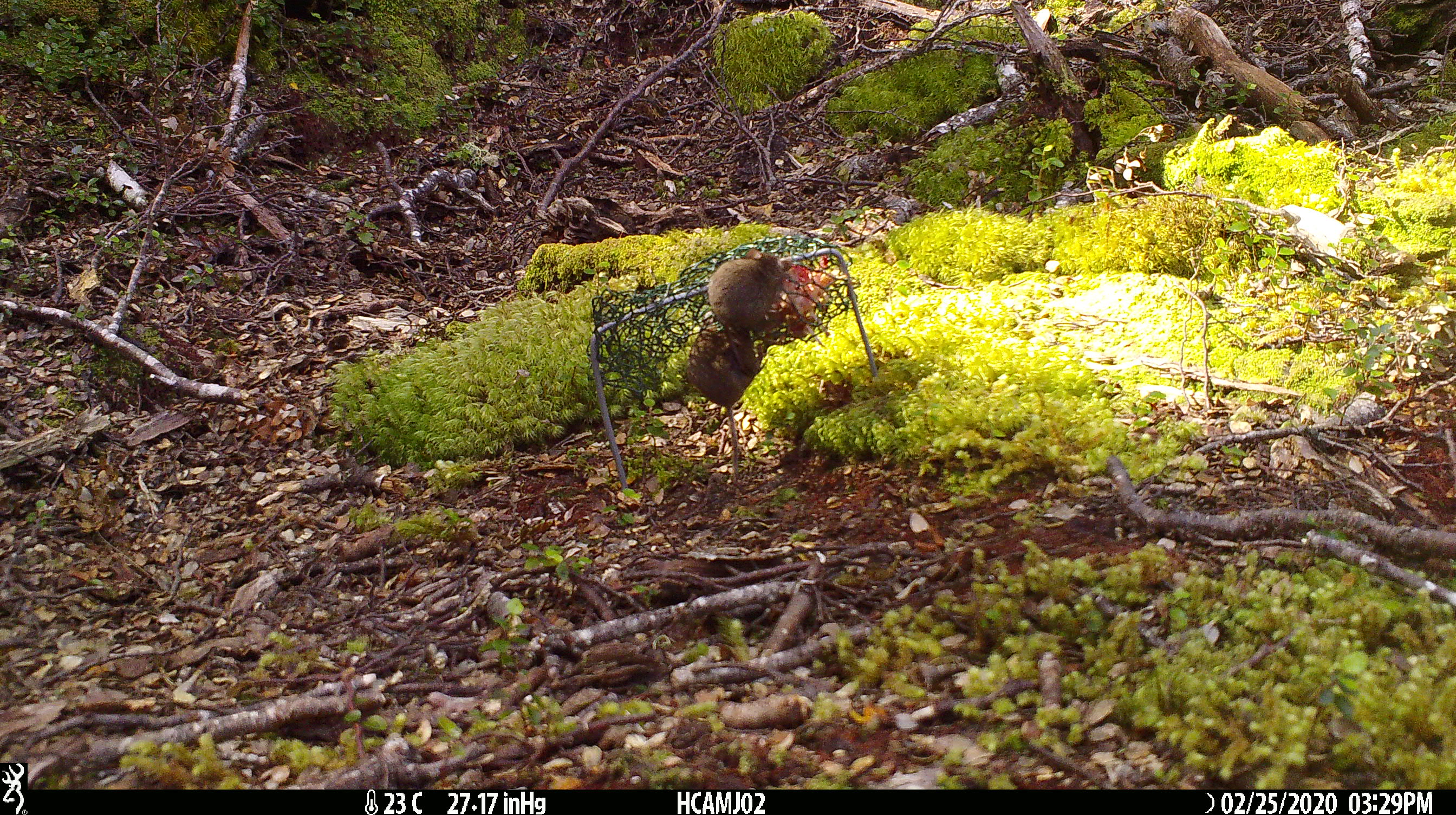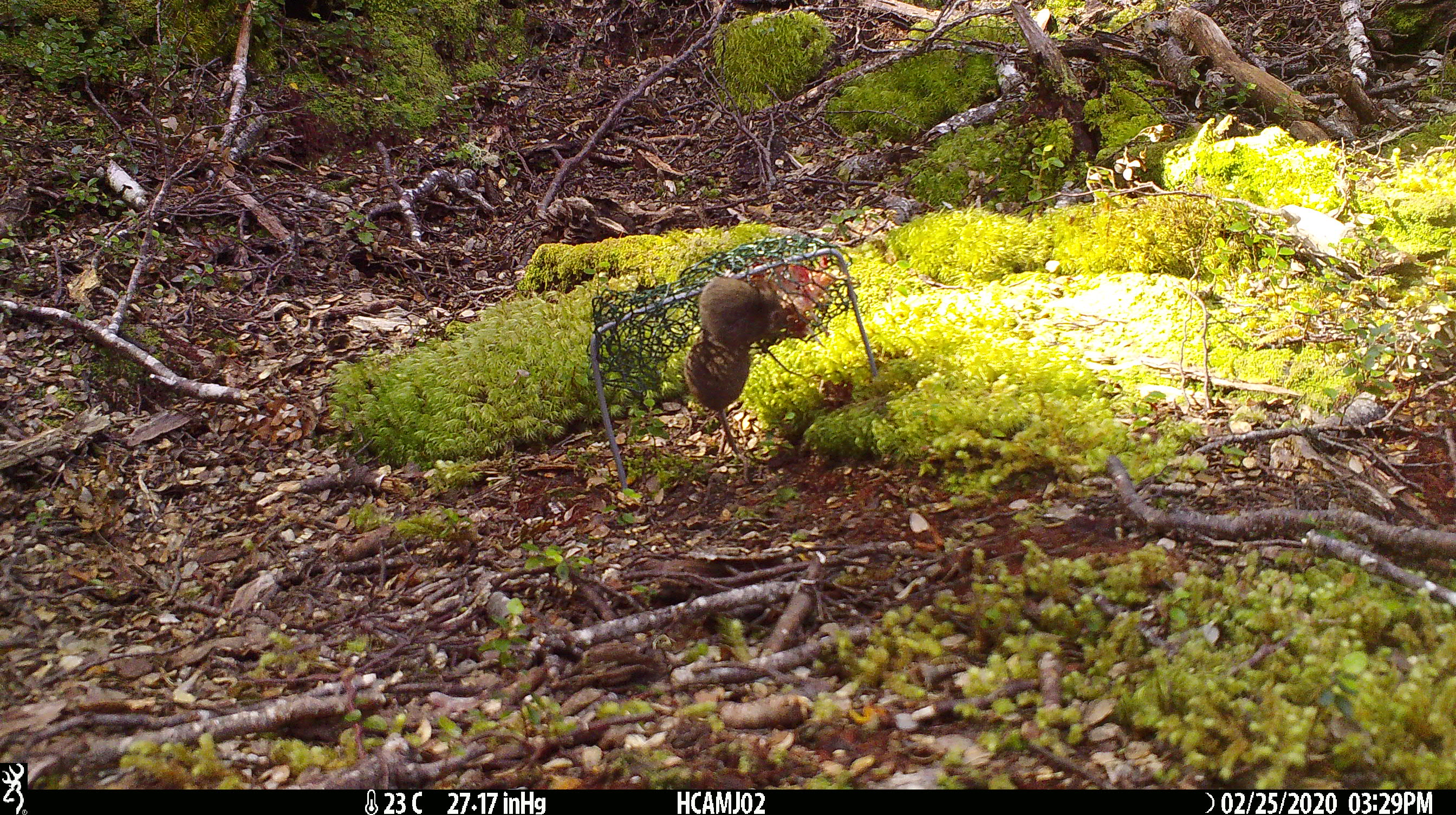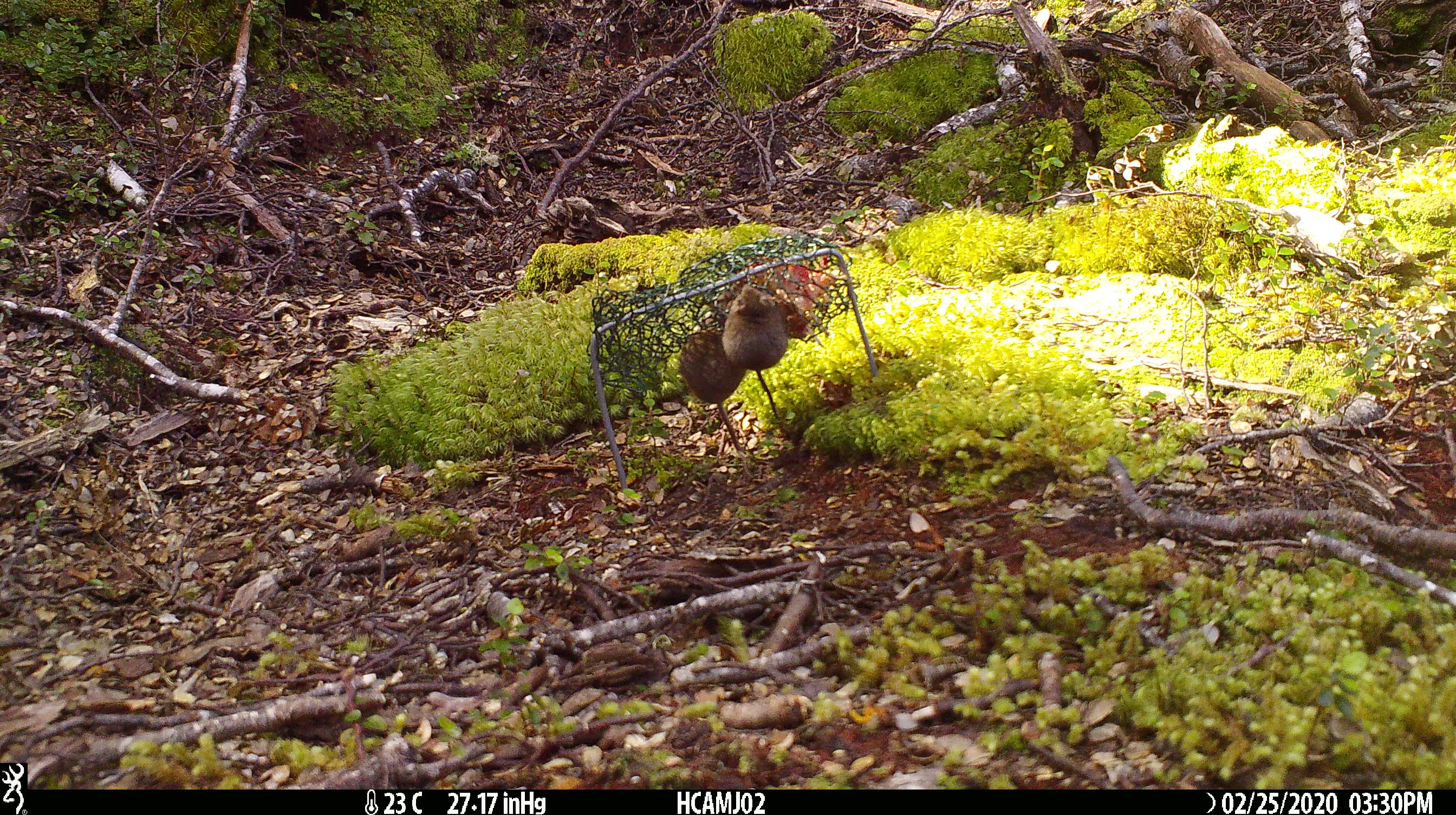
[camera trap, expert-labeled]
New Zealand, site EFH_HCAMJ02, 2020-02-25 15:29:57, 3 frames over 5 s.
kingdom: Animalia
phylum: Chordata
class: Mammalia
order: Rodentia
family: Muridae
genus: Mus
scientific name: Mus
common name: mouse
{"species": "mouse (Mus)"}